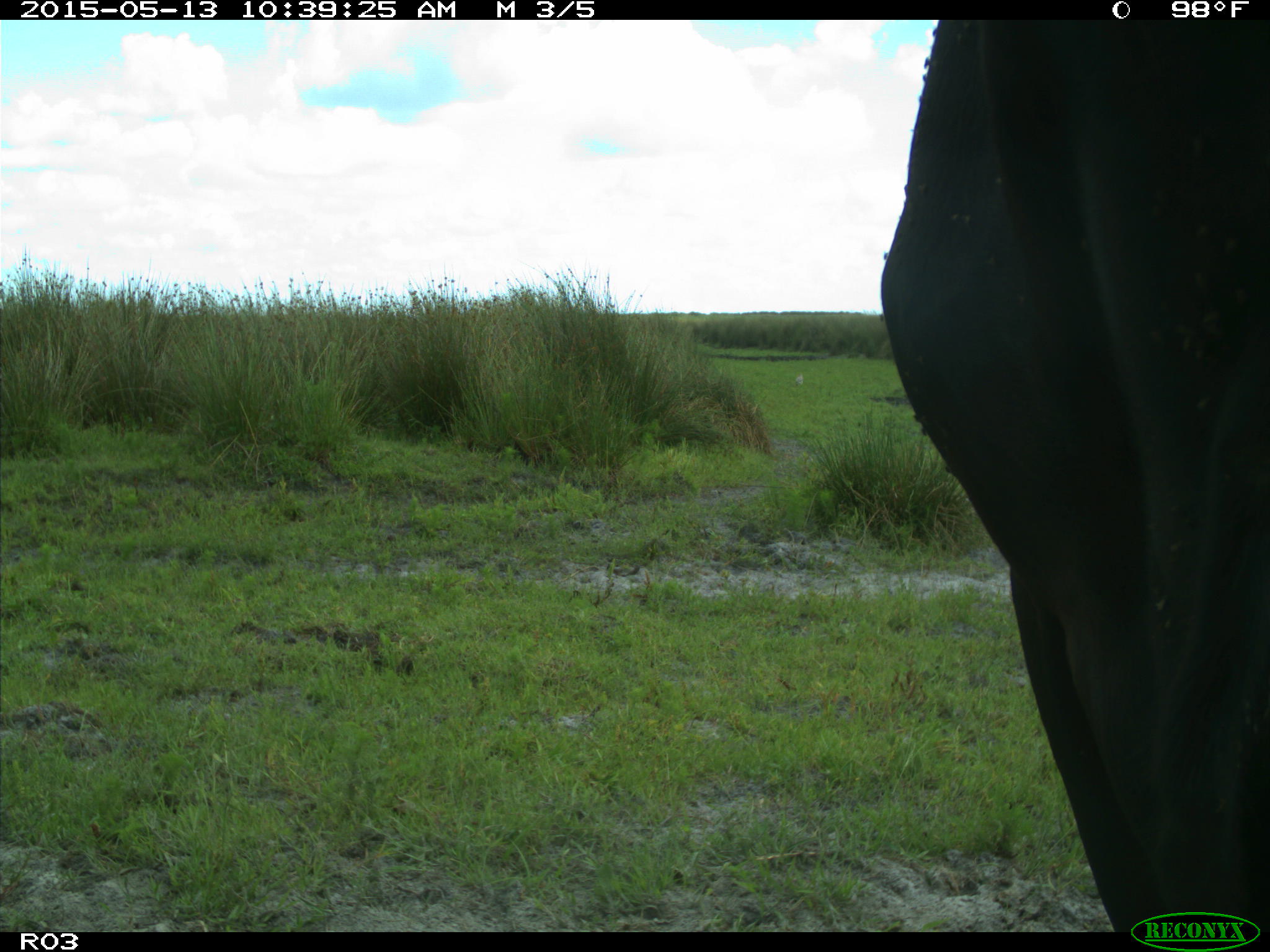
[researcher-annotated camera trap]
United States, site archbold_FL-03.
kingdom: Animalia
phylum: Chordata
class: Mammalia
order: Artiodactyla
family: Bovidae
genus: Bos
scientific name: Bos taurus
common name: domestic cow